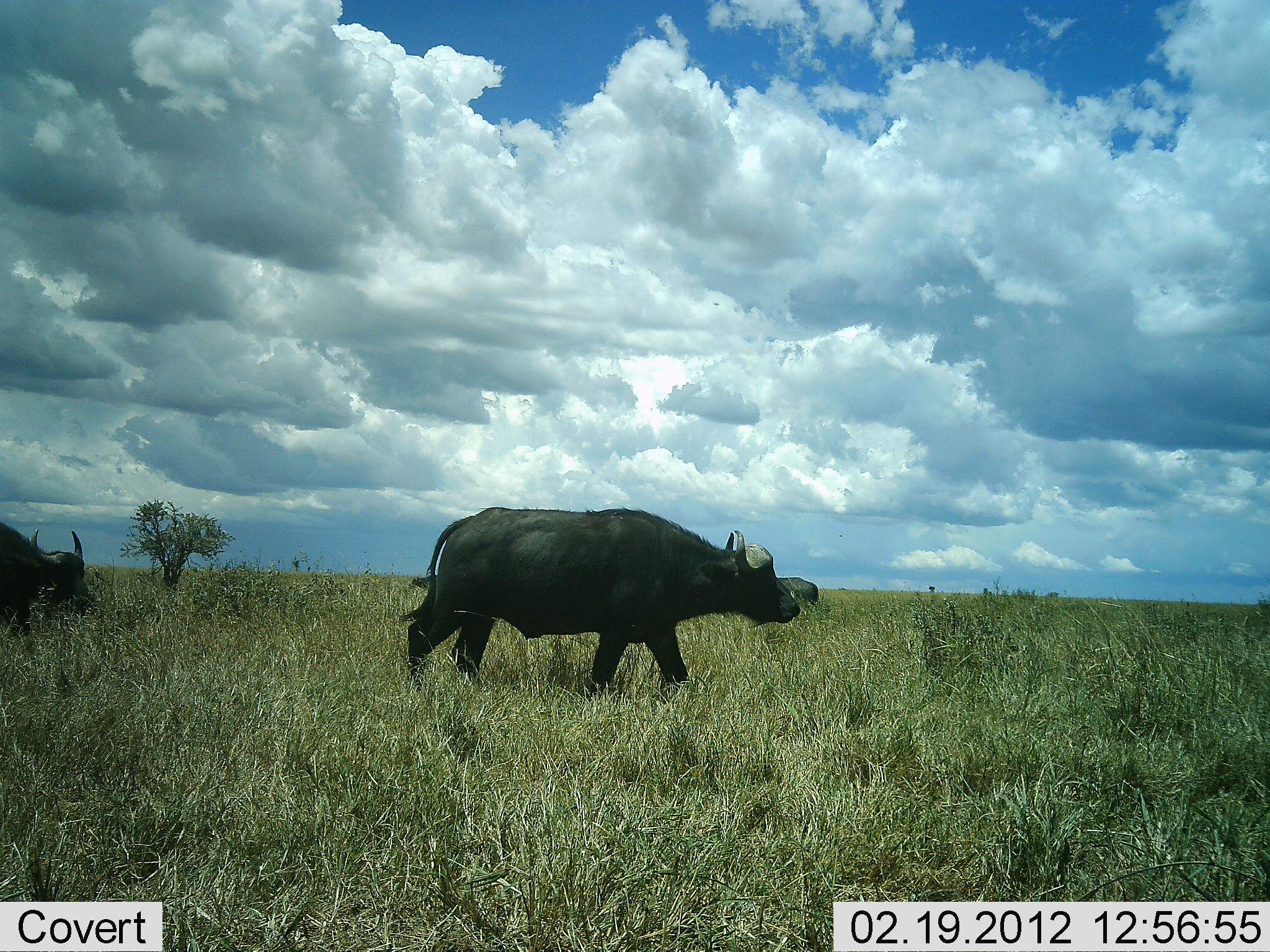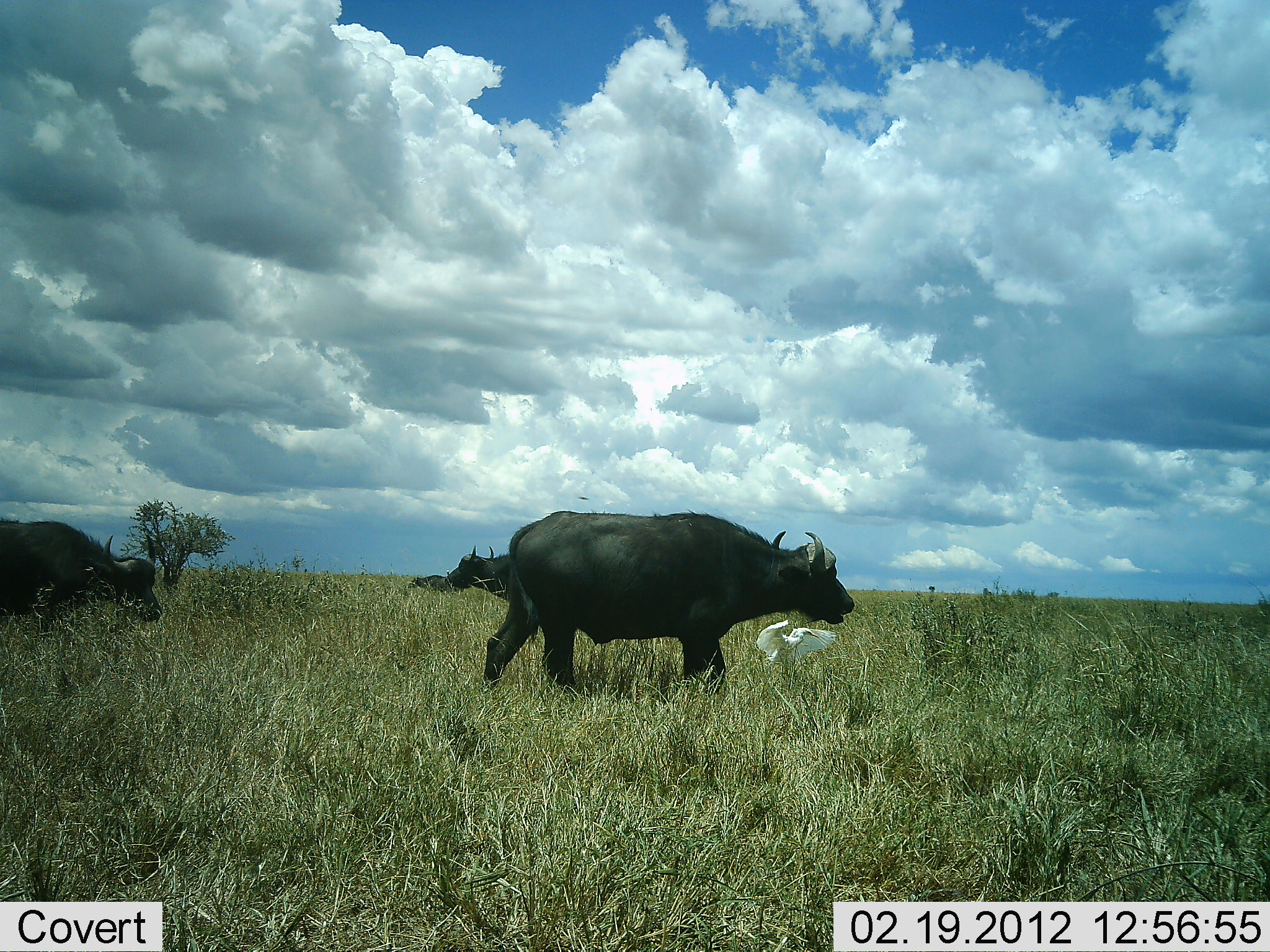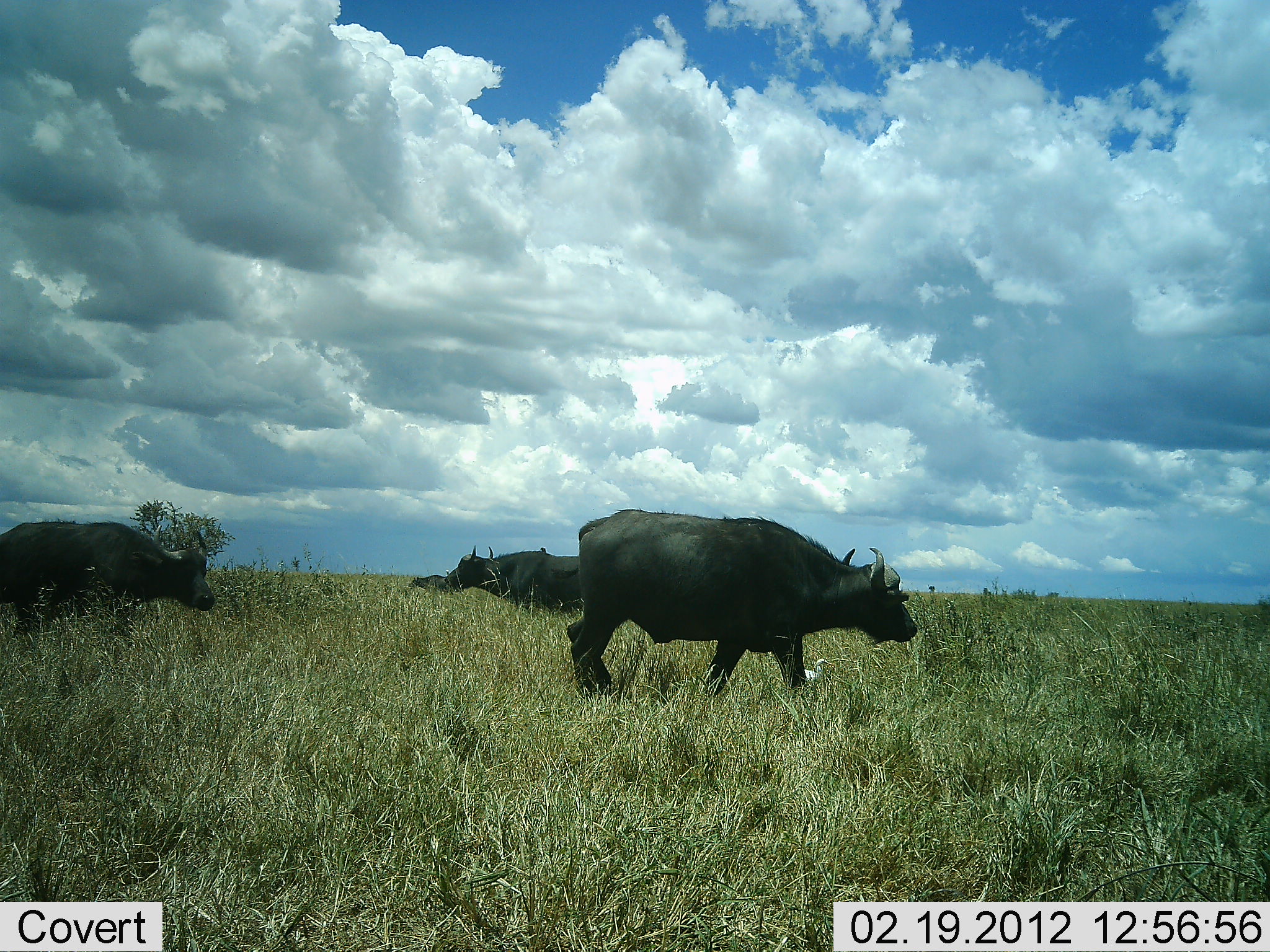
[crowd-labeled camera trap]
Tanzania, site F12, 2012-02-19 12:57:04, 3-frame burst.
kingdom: Animalia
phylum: Chordata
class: Mammalia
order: Artiodactyla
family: Bovidae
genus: Syncerus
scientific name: Syncerus caffer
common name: cape buffalo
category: buffalo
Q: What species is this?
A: Buffalo (cape buffalo) (Syncerus caffer).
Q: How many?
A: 5.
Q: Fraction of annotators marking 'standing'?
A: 74%.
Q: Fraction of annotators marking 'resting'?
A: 11%.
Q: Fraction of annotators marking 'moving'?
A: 100%.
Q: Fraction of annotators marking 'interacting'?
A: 0%.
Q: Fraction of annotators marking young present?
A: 0%.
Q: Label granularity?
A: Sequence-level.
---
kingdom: Animalia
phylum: Chordata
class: Aves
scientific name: Aves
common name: bird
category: otherbird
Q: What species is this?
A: Otherbird (bird) (Aves).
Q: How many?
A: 1.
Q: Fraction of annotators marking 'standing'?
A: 33%.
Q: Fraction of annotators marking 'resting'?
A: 0%.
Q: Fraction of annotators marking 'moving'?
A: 67%.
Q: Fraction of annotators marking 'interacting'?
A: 7%.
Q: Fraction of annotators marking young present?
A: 0%.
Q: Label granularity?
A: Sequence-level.